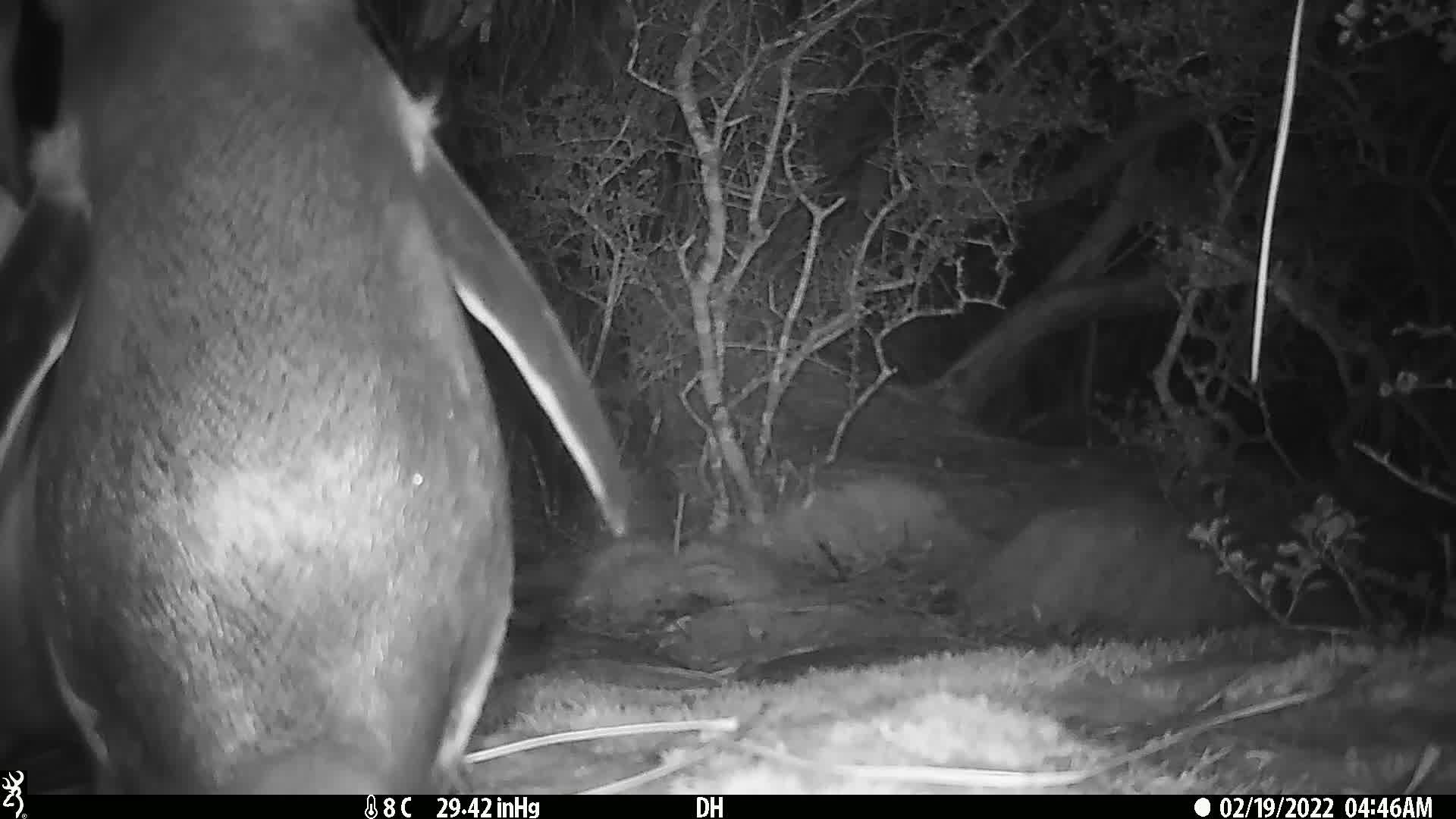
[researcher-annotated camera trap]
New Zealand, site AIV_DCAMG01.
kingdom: Animalia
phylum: Chordata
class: Aves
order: Sphenisciformes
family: Spheniscidae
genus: Megadyptes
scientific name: Megadyptes antipodes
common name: yellow-eyed penguin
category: yellow eyed penguin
Yellow eyed penguin (yellow-eyed penguin) (Megadyptes antipodes).